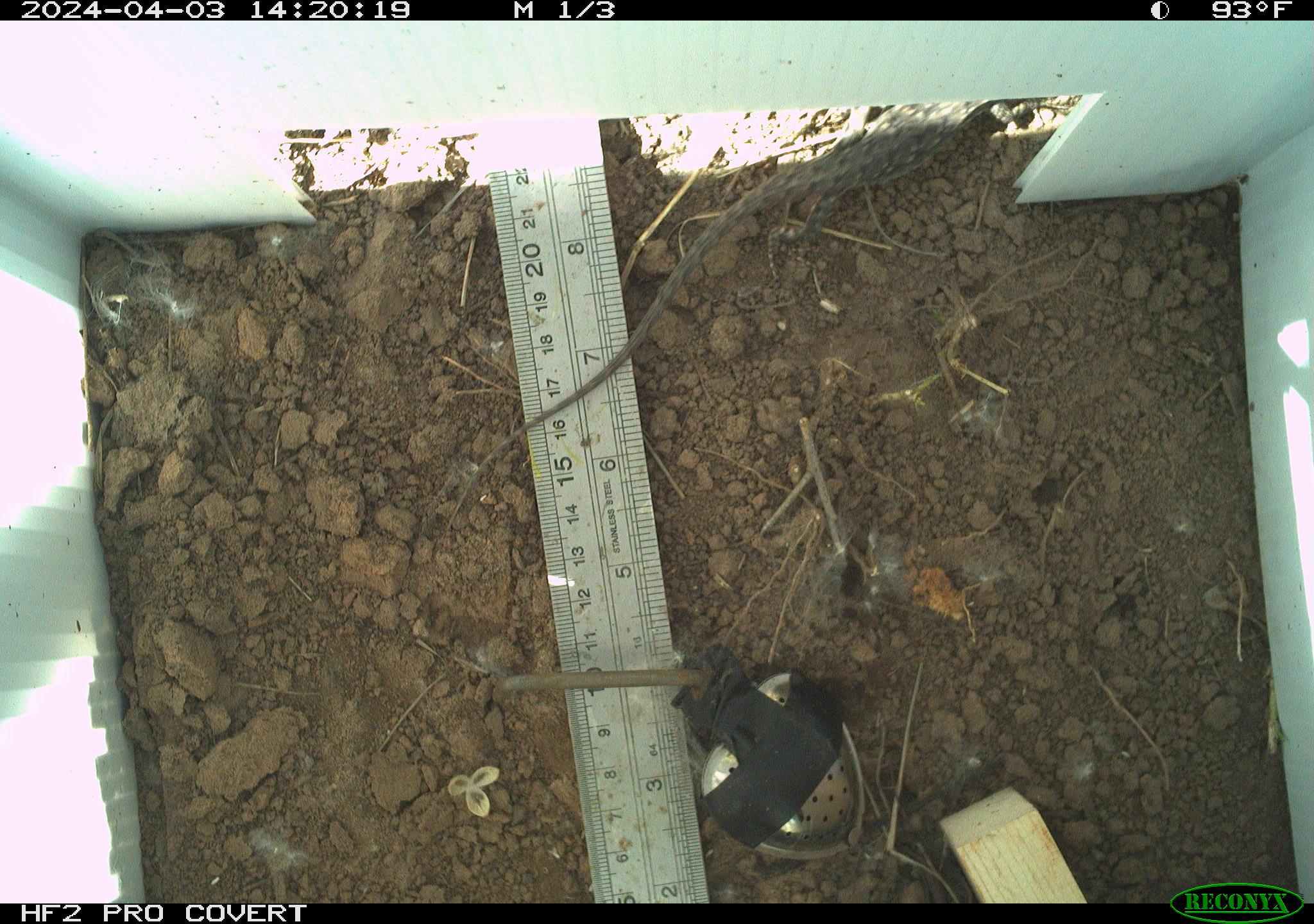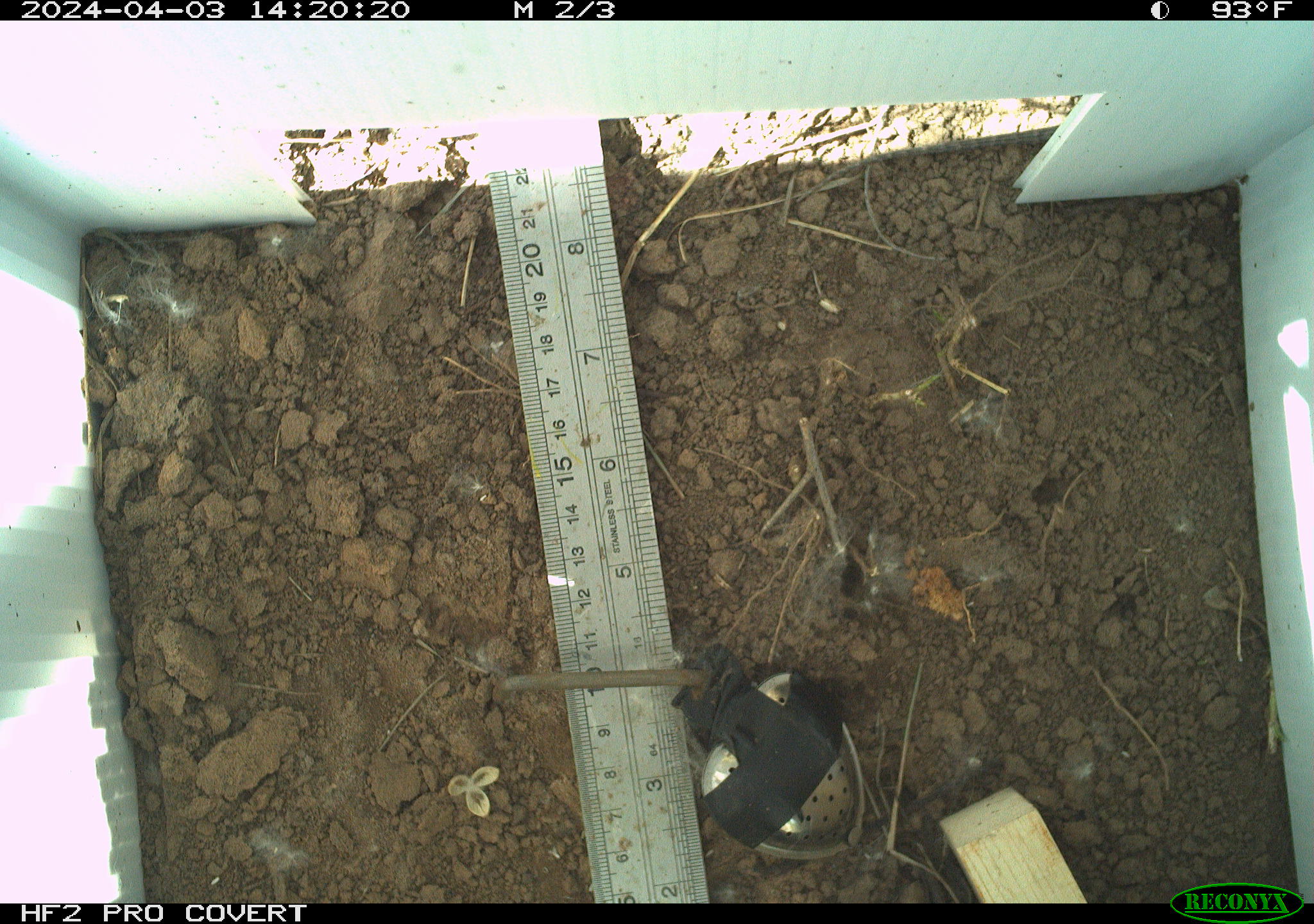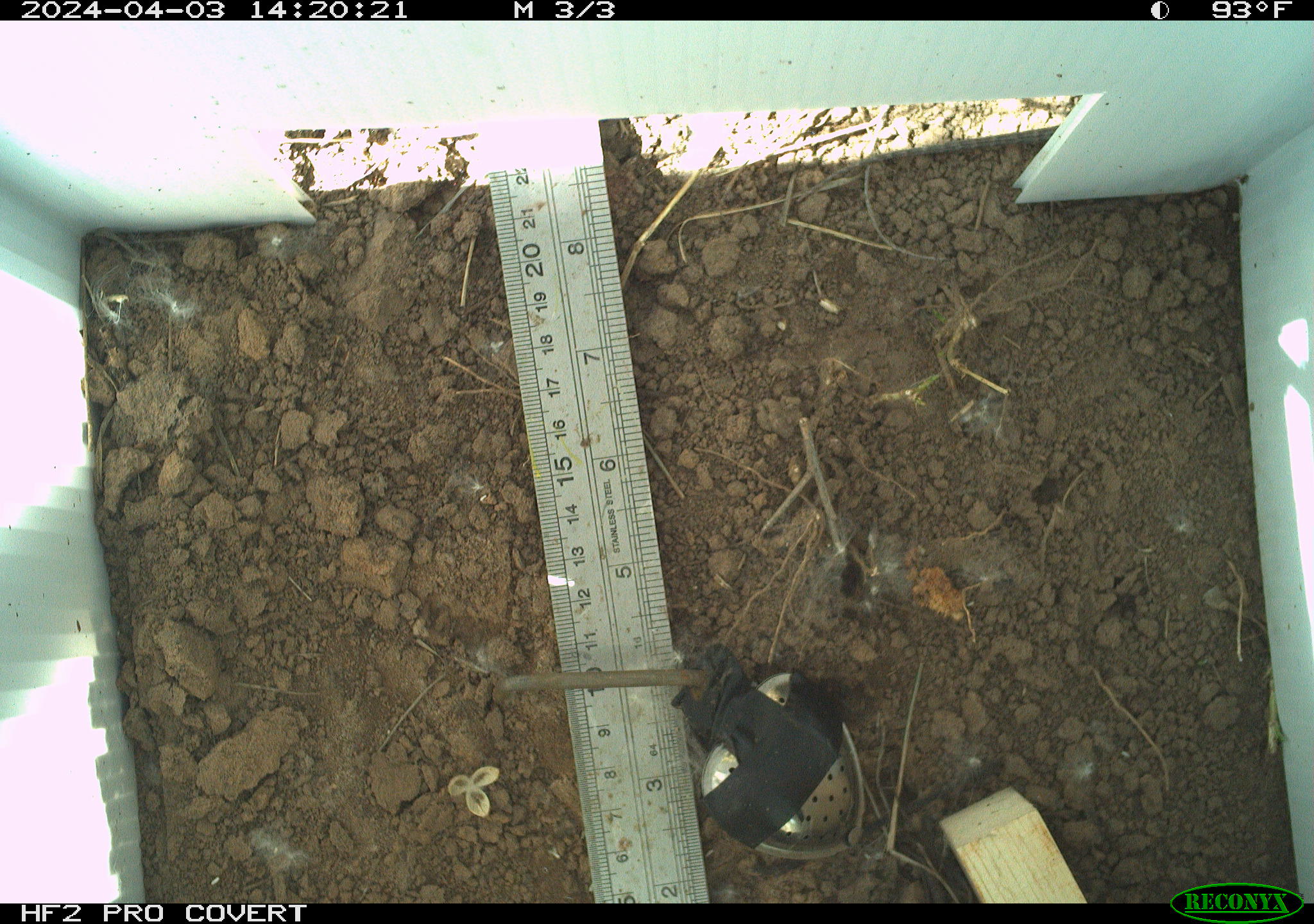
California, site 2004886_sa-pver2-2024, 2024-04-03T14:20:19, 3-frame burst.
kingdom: Animalia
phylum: Chordata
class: Reptilia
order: Squamata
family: Phrynosomatidae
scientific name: Phrynosomatidae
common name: phrynosomatid lizards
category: phrynosomatidae family